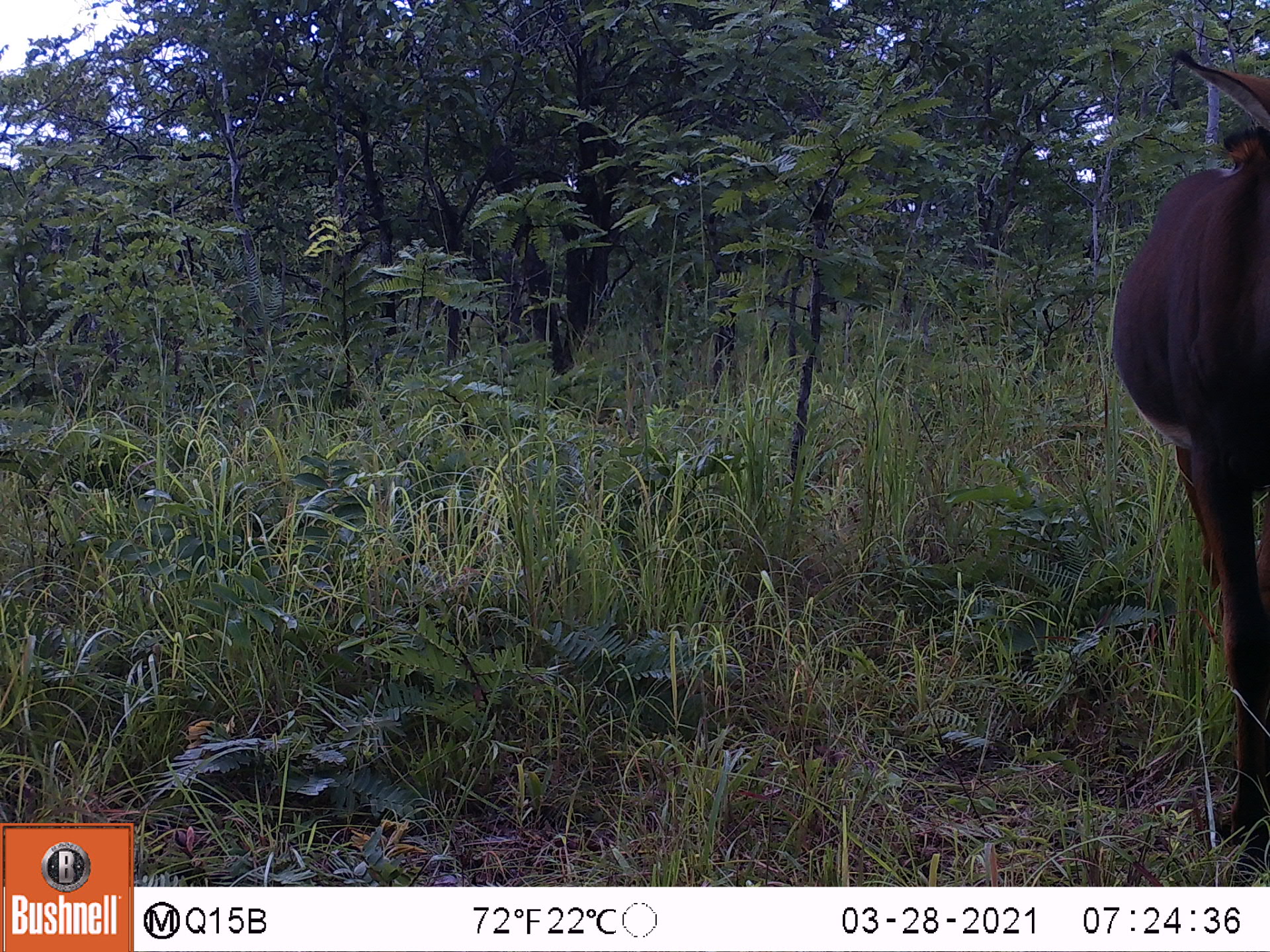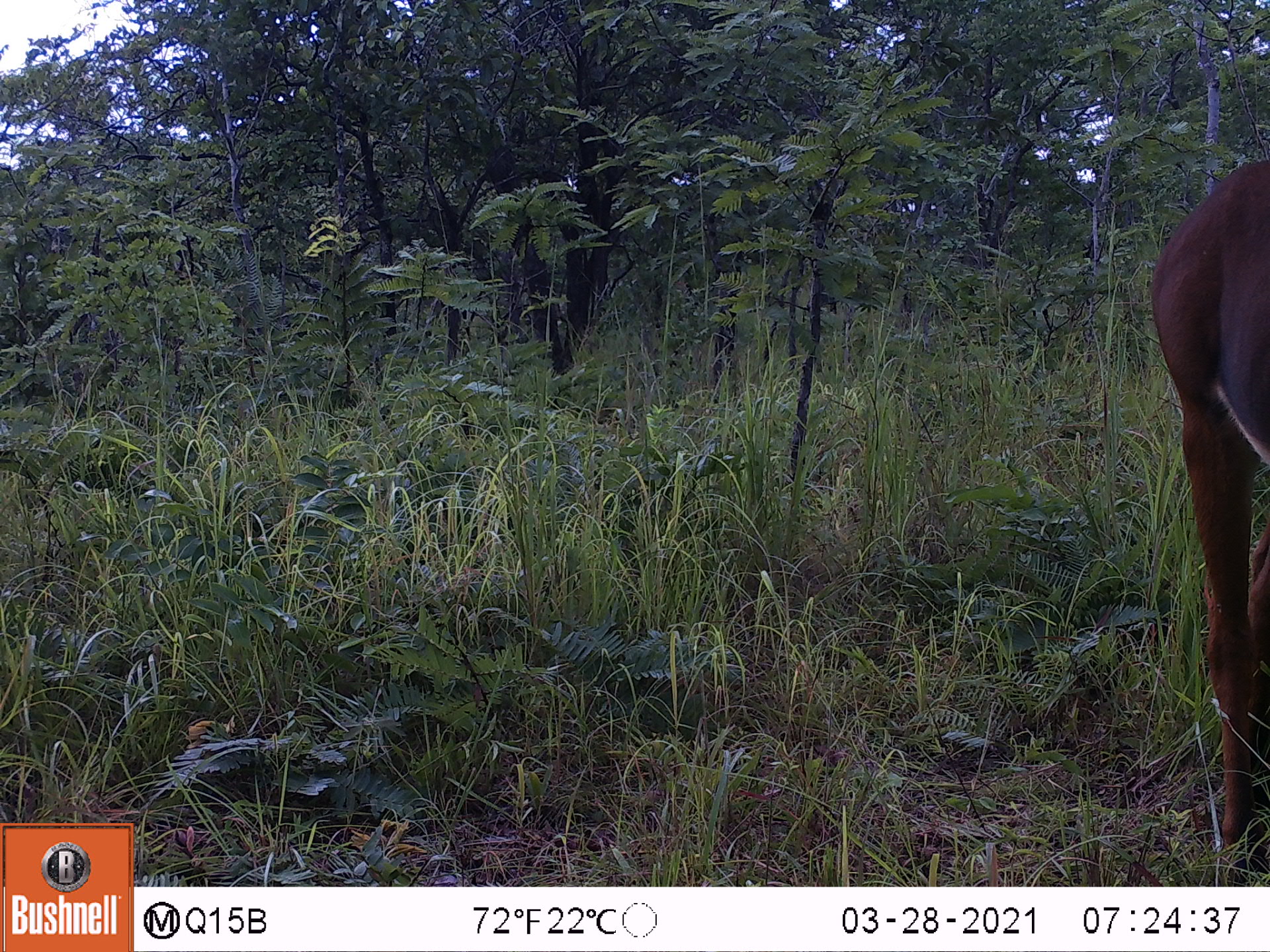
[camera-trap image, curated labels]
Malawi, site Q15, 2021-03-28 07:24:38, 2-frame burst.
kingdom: Animalia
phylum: Chordata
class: Mammalia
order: Artiodactyla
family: Bovidae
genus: Hippotragus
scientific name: Hippotragus niger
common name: sable antelope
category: sable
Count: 1.